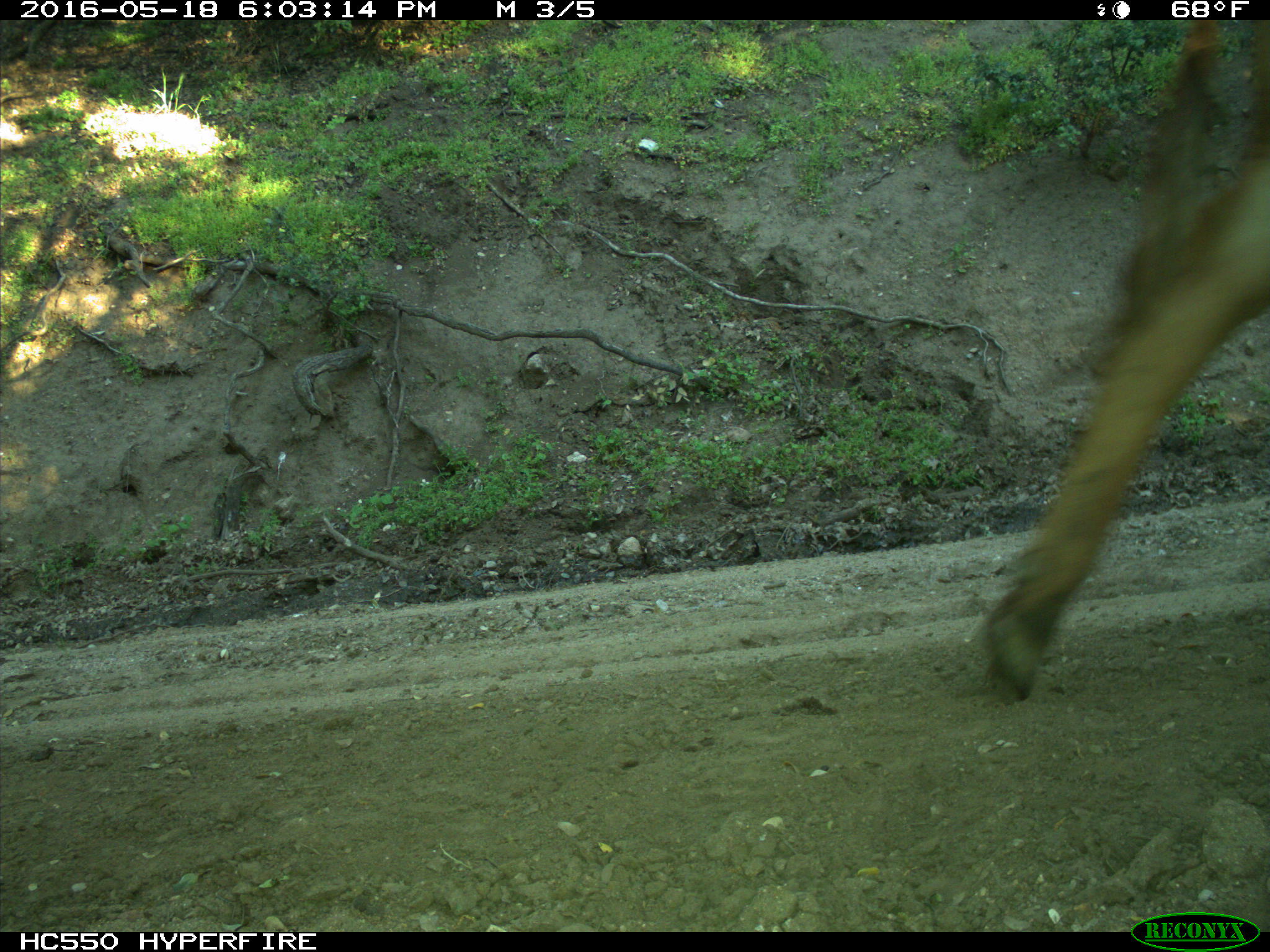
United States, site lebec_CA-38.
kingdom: Animalia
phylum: Chordata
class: Mammalia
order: Artiodactyla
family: Bovidae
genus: Bos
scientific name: Bos taurus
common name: domestic cow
Bos taurus (domestic cow).